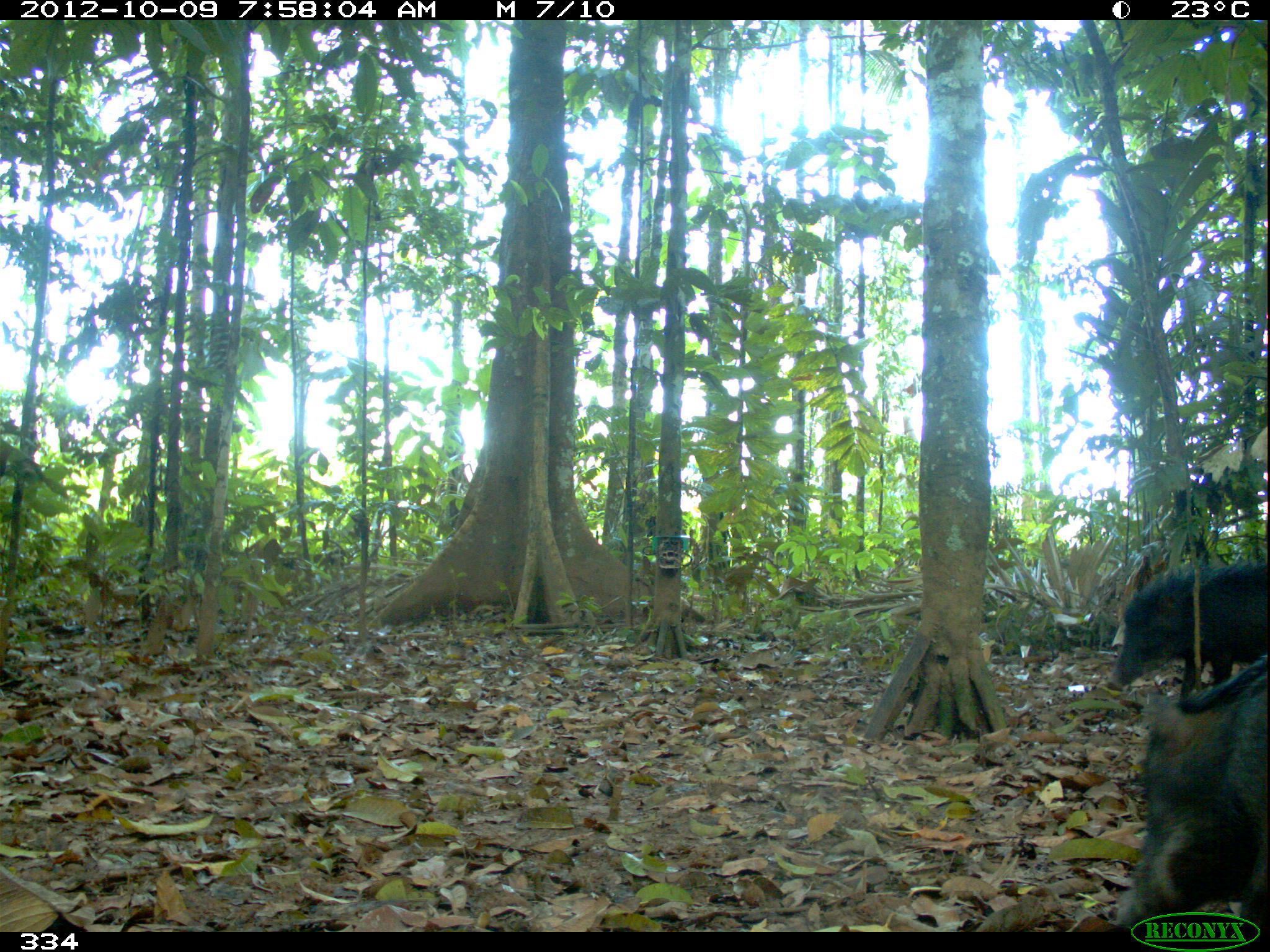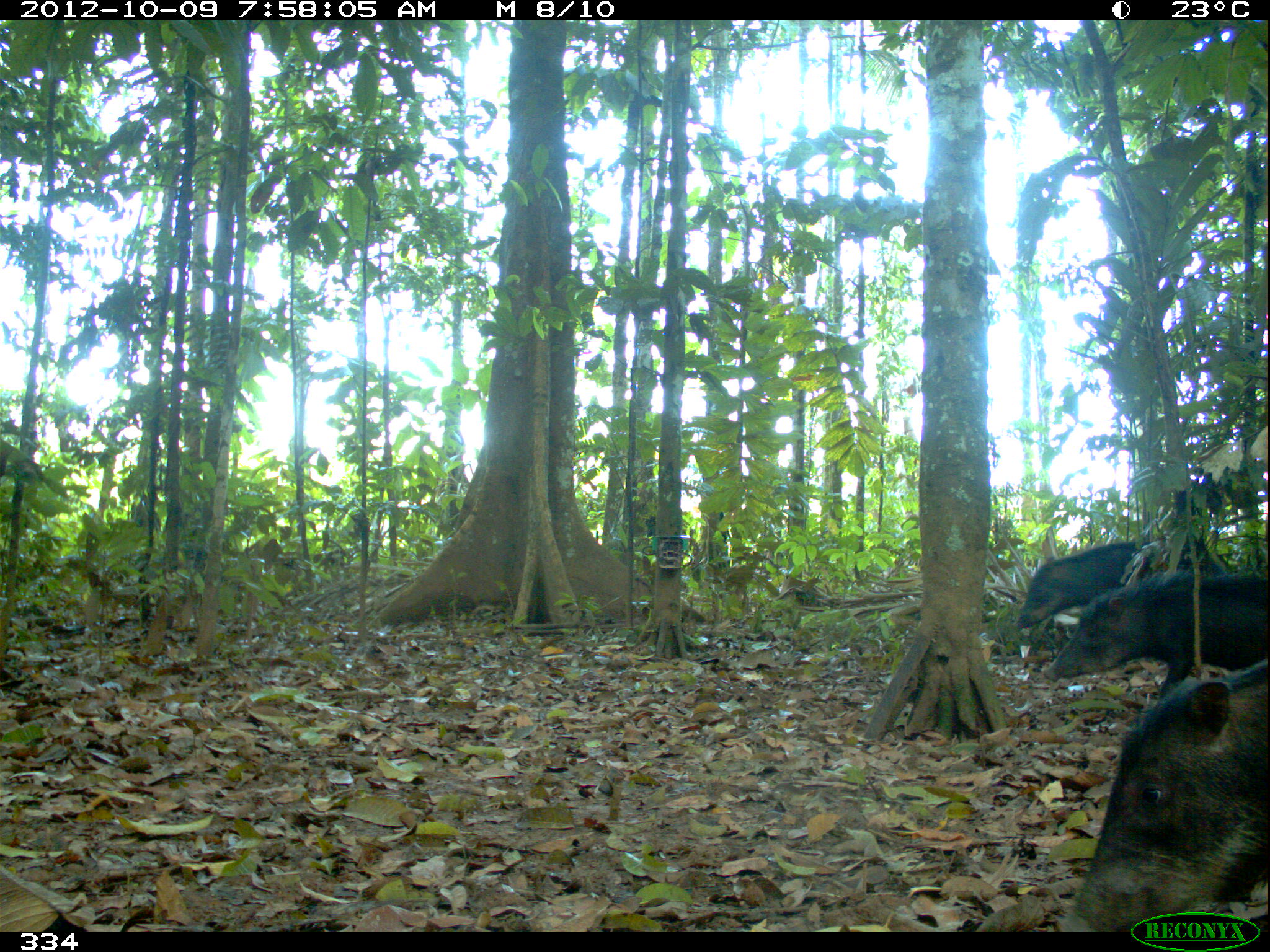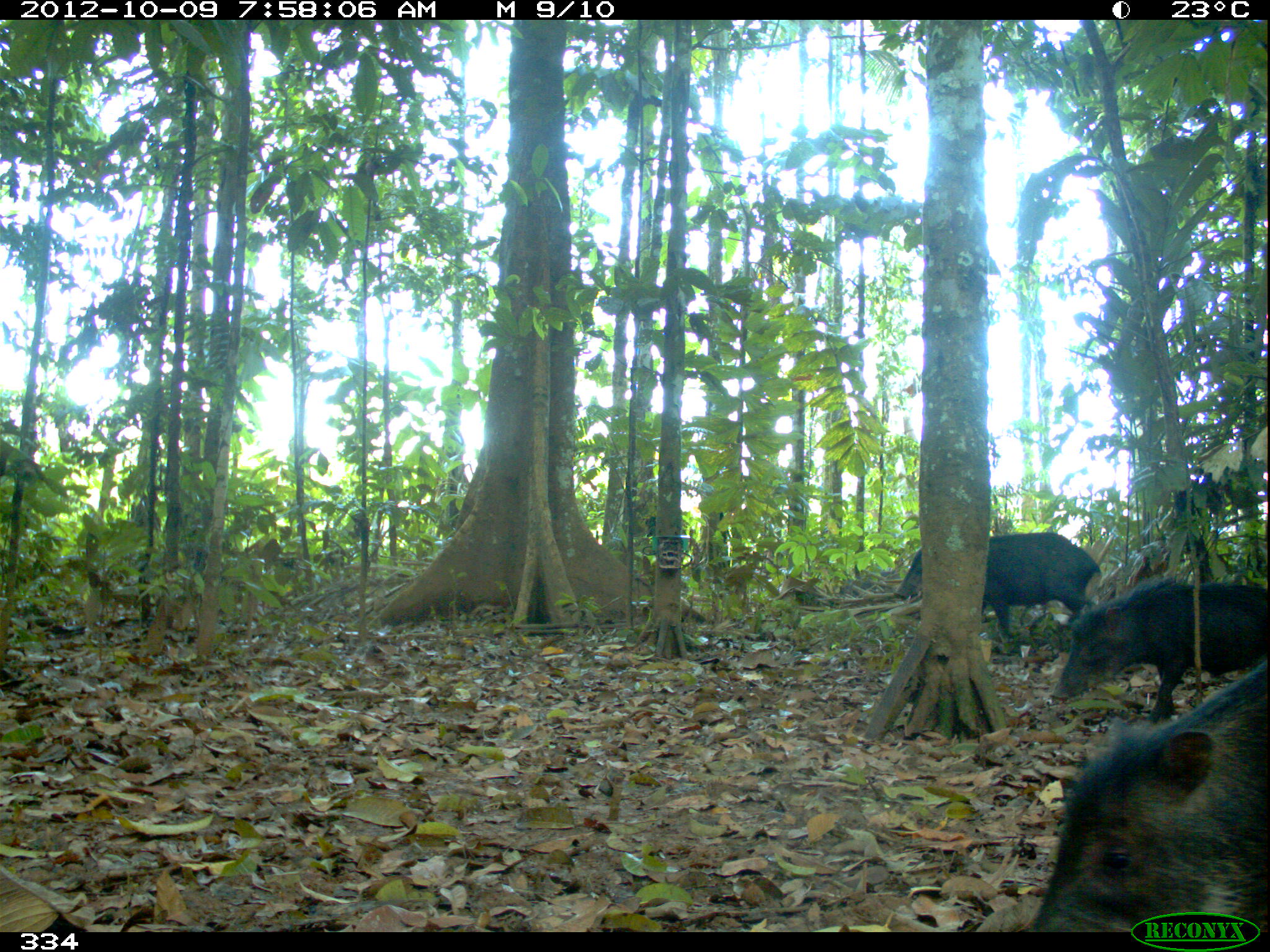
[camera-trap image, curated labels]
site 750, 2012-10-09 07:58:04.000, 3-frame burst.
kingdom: Animalia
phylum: Chordata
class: Mammalia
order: Artiodactyla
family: Tayassuidae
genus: Tayassu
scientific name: Tayassu pecari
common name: white-lipped peccary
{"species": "Tayassu pecari (white-lipped peccary)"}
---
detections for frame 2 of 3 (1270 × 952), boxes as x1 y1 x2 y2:
tayassu pecari: 1055 656 1270 932; 1042 571 1270 699; 1014 535 1226 629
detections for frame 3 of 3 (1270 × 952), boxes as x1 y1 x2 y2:
tayassu pecari: 1019 658 1267 932; 1049 578 1270 724; 893 530 1101 638